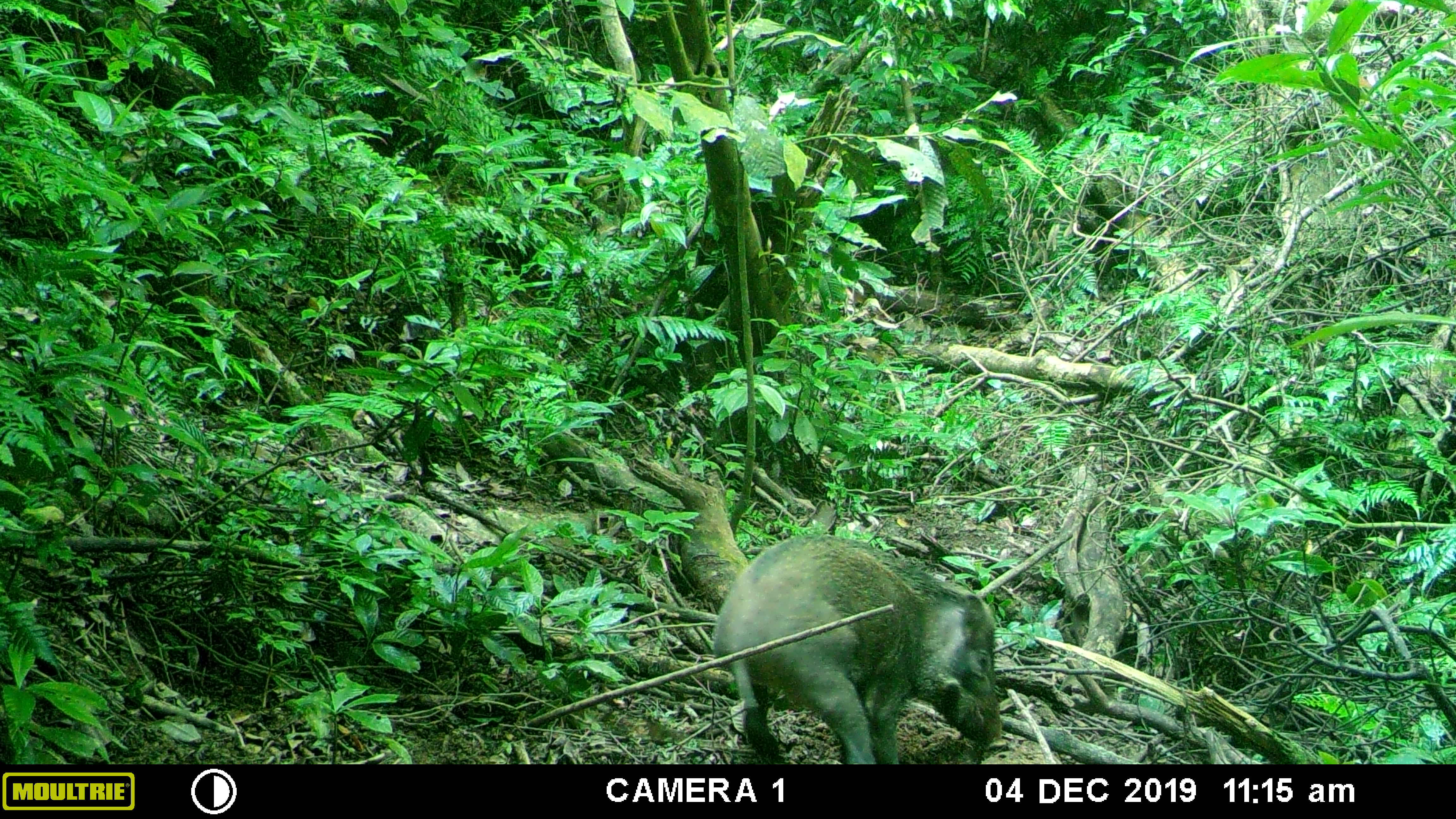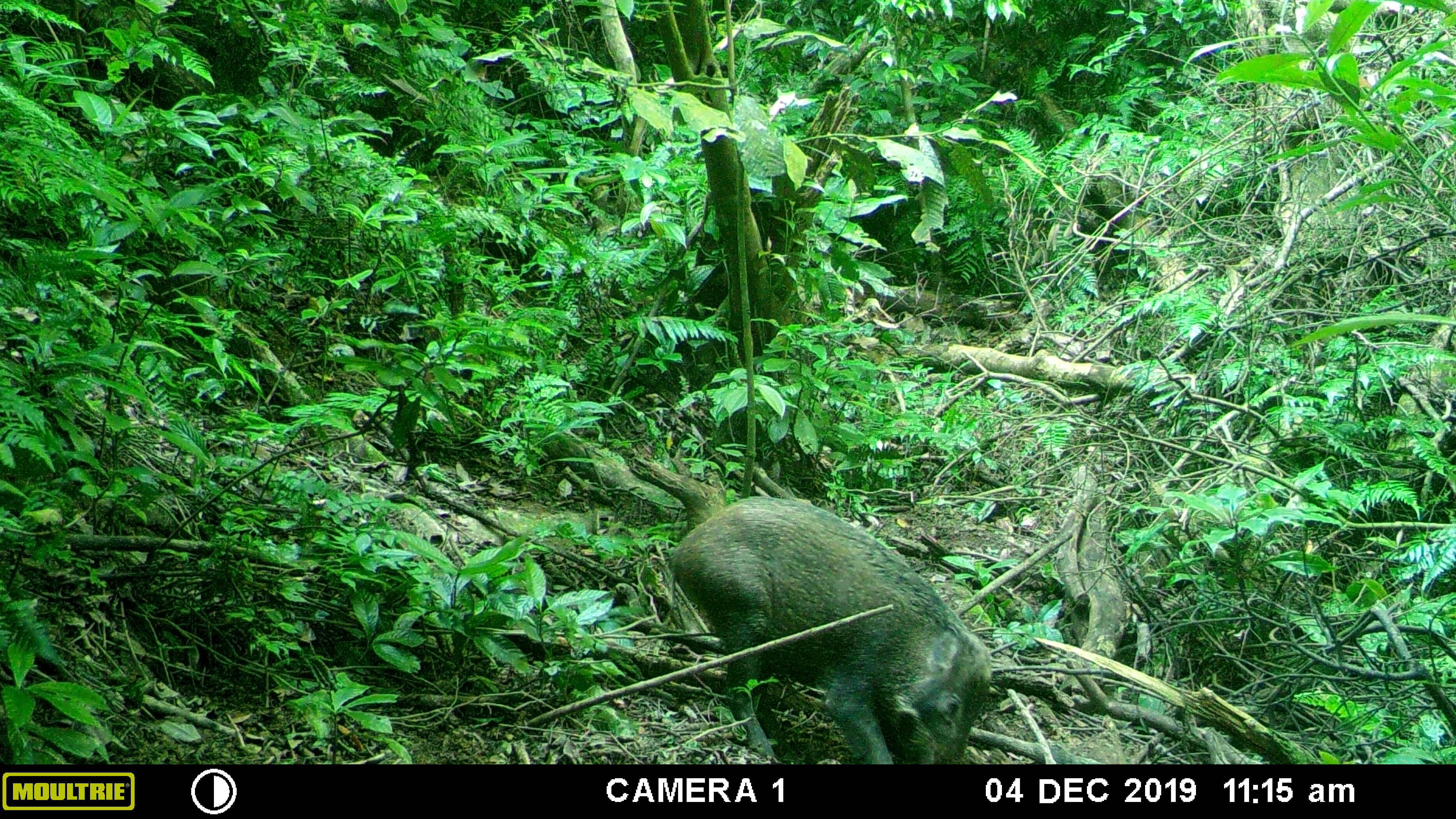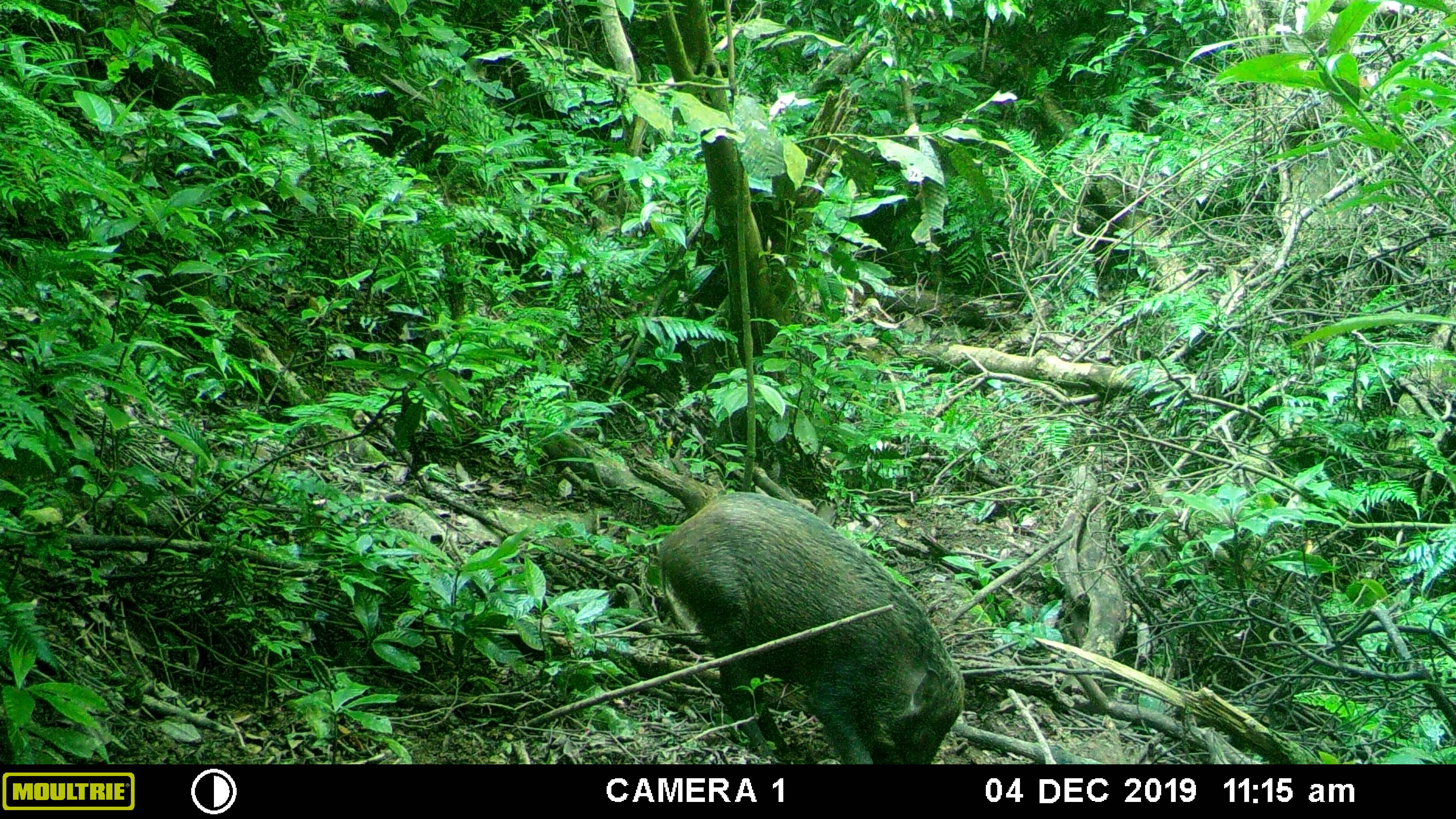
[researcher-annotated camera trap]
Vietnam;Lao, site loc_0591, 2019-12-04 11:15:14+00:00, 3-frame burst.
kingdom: Animalia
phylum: Chordata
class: Mammalia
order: Artiodactyla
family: Suidae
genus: Sus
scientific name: Sus scrofa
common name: eurasian wild pig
Eurasian wild pig (Sus scrofa). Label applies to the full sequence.